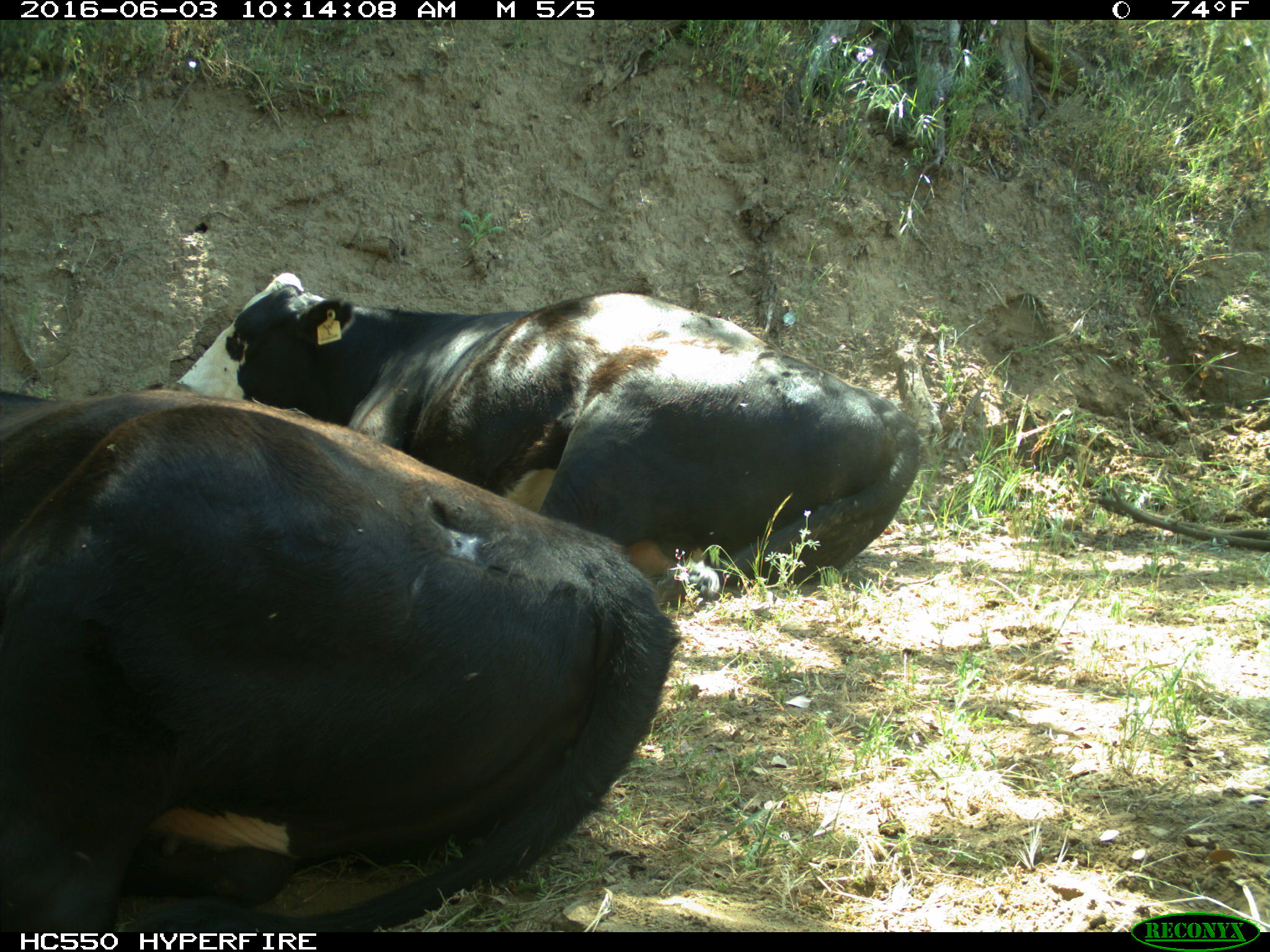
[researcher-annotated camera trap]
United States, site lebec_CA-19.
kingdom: Animalia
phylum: Chordata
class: Mammalia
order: Artiodactyla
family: Bovidae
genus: Bos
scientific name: Bos taurus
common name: domestic cow